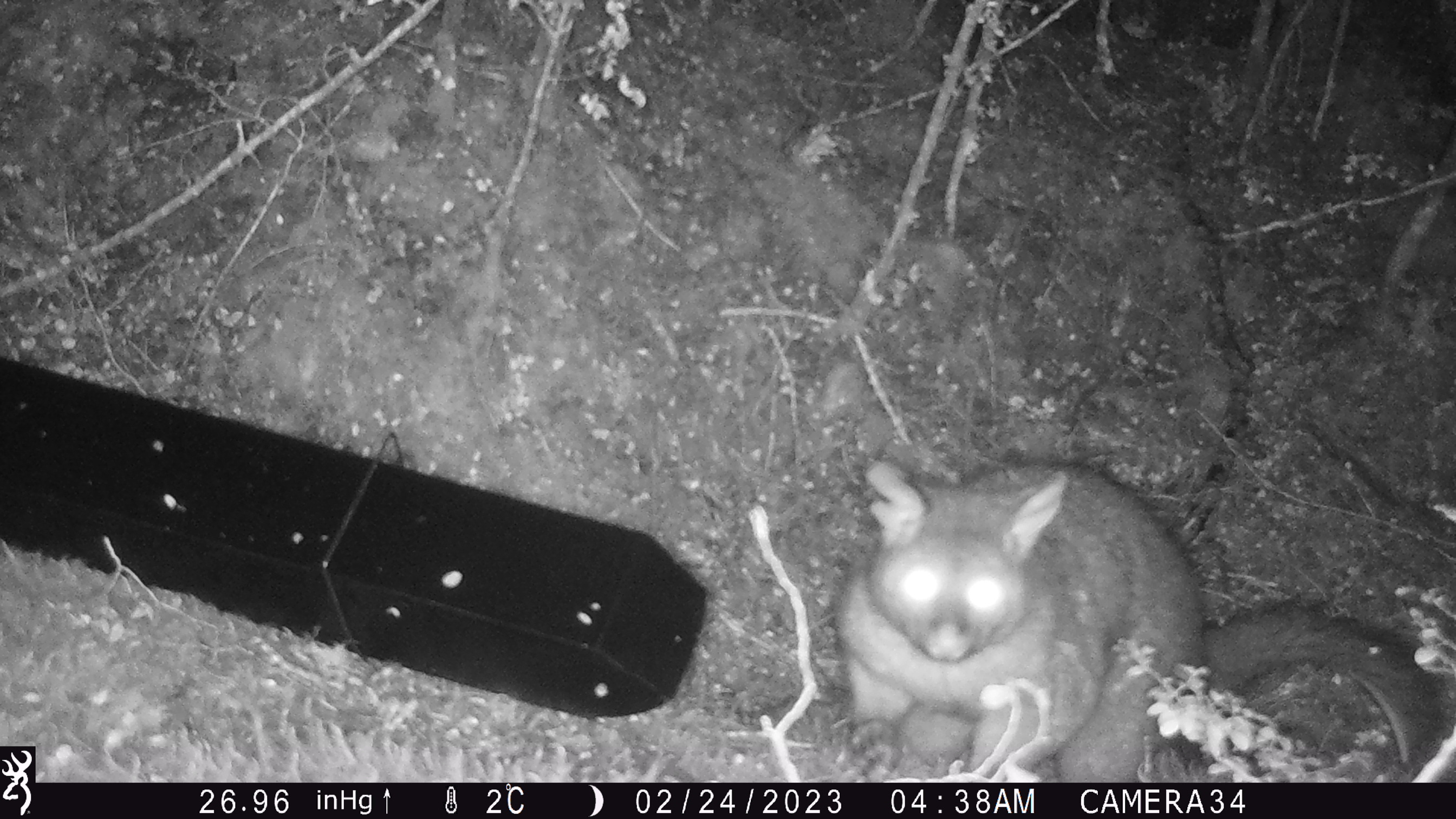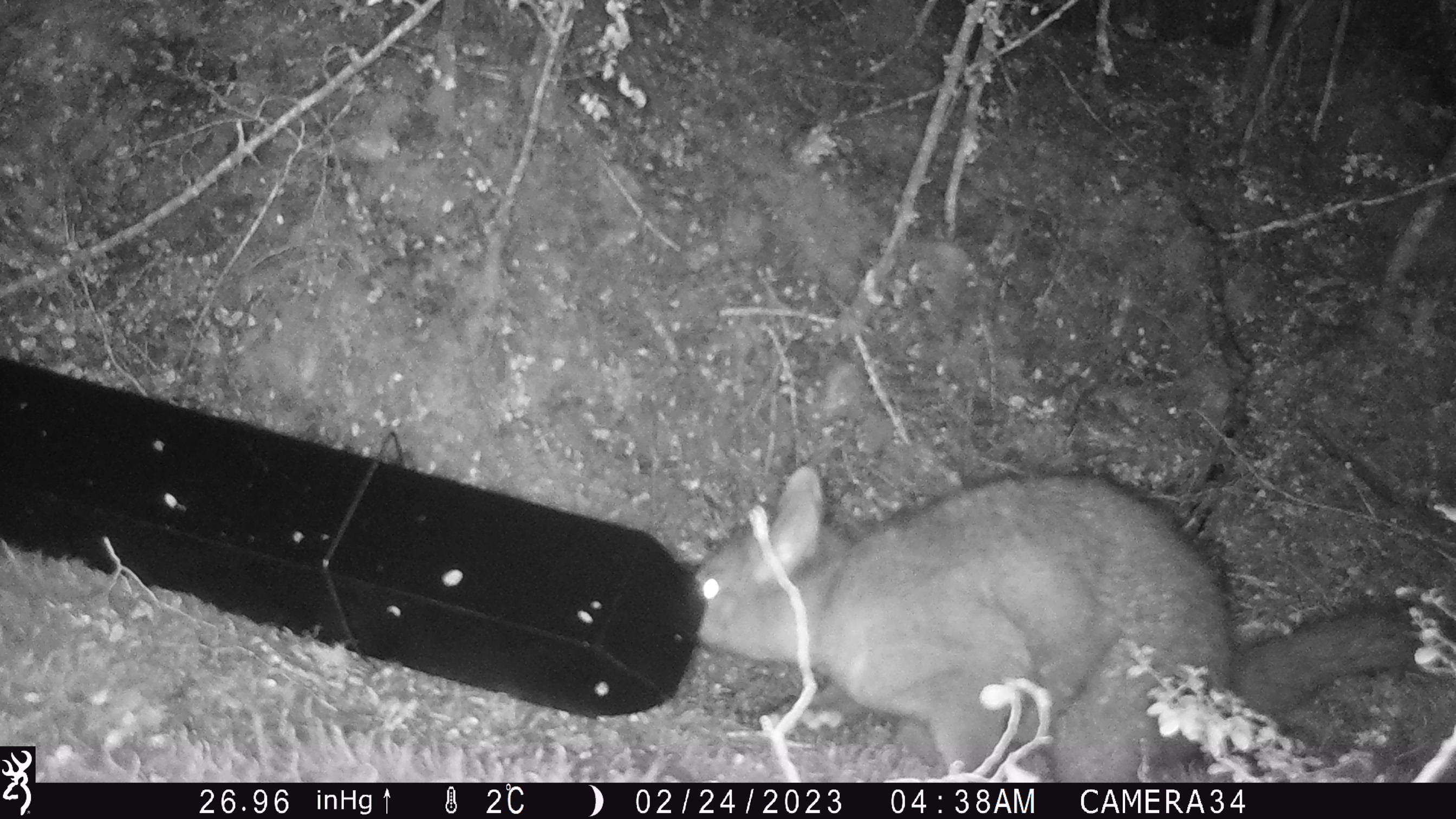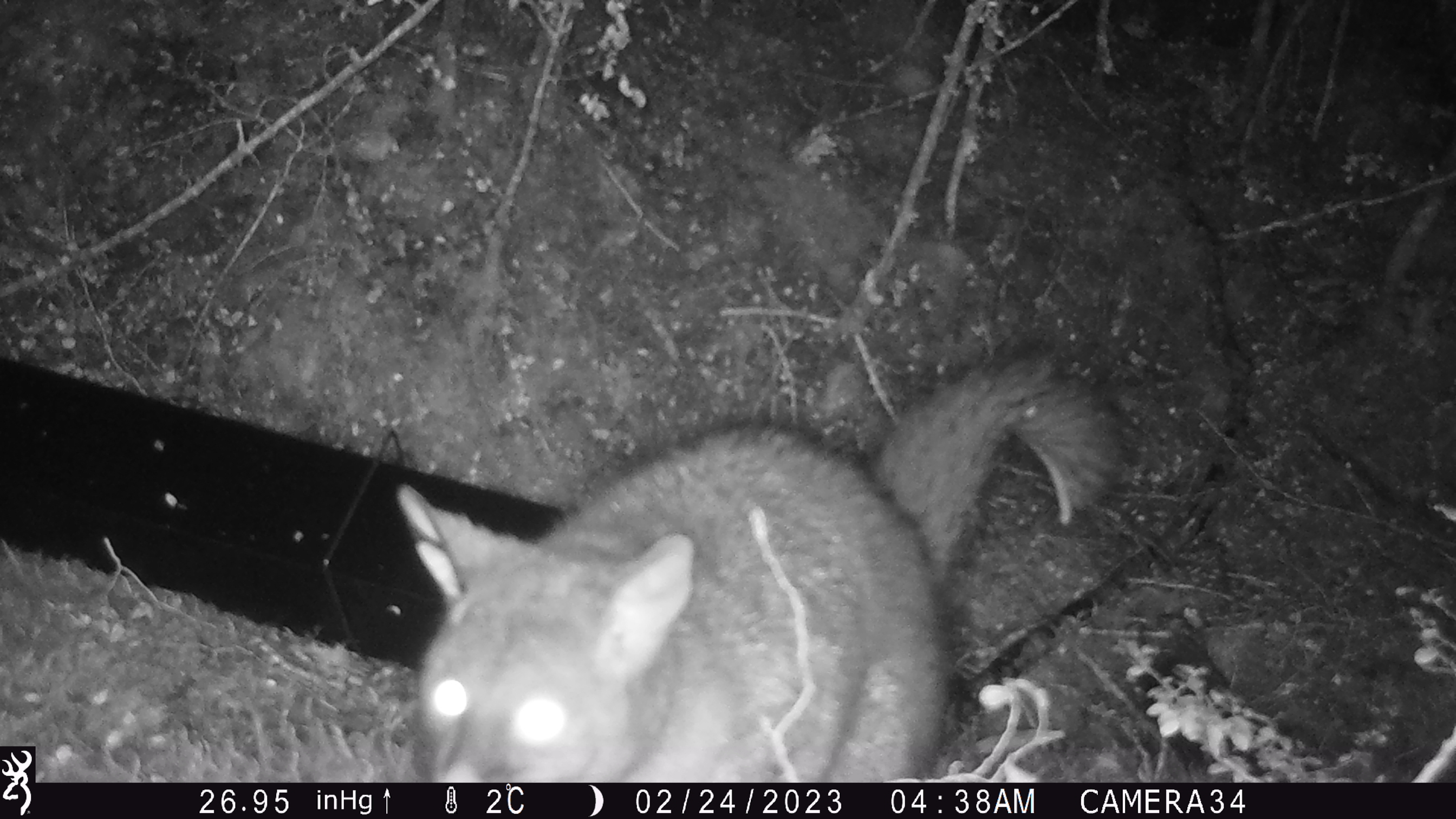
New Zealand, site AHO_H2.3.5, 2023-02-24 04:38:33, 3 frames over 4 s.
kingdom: Animalia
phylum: Chordata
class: Mammalia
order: Carnivora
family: Mustelidae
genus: Mustela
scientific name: Mustela erminea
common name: stoat